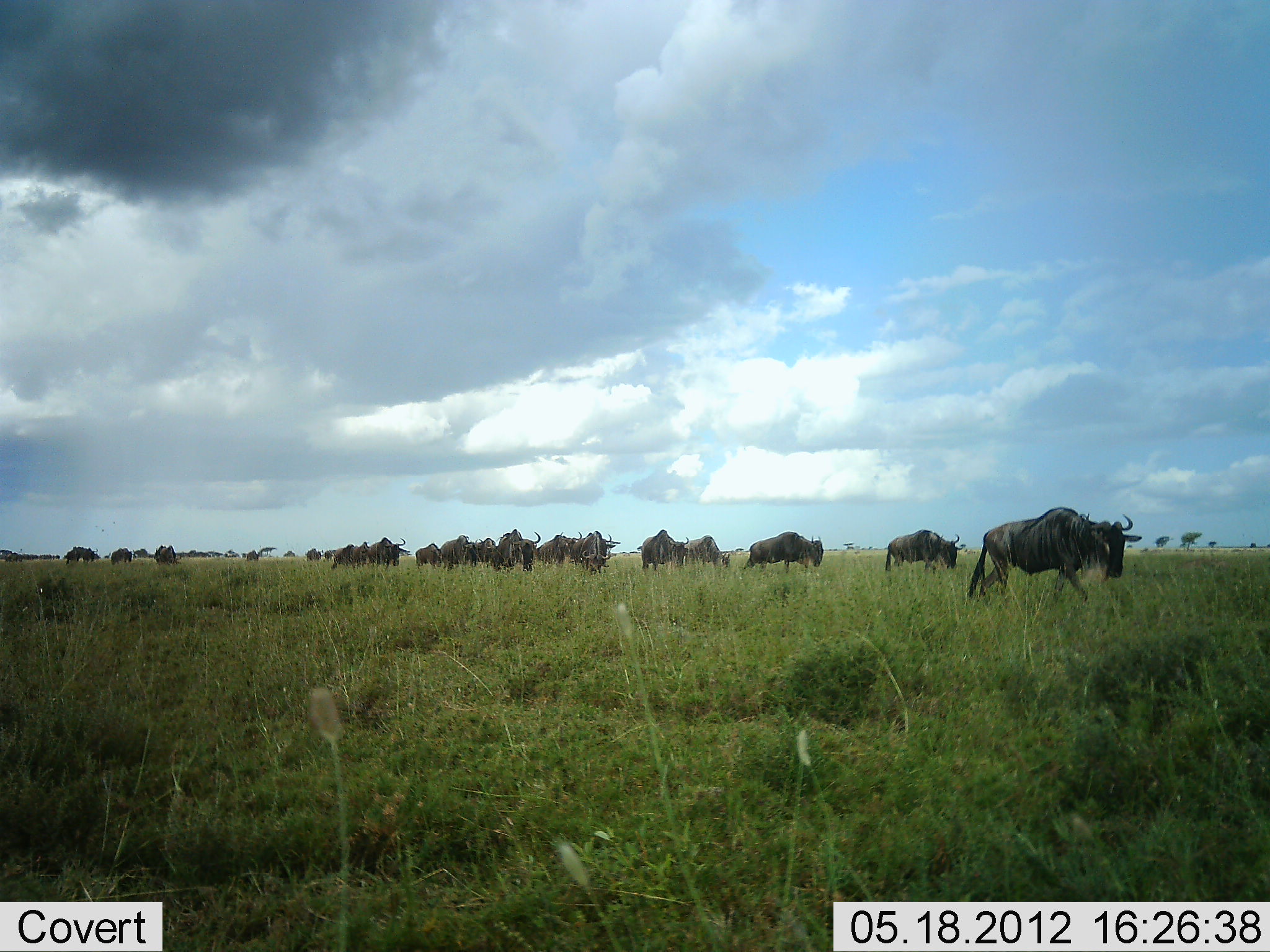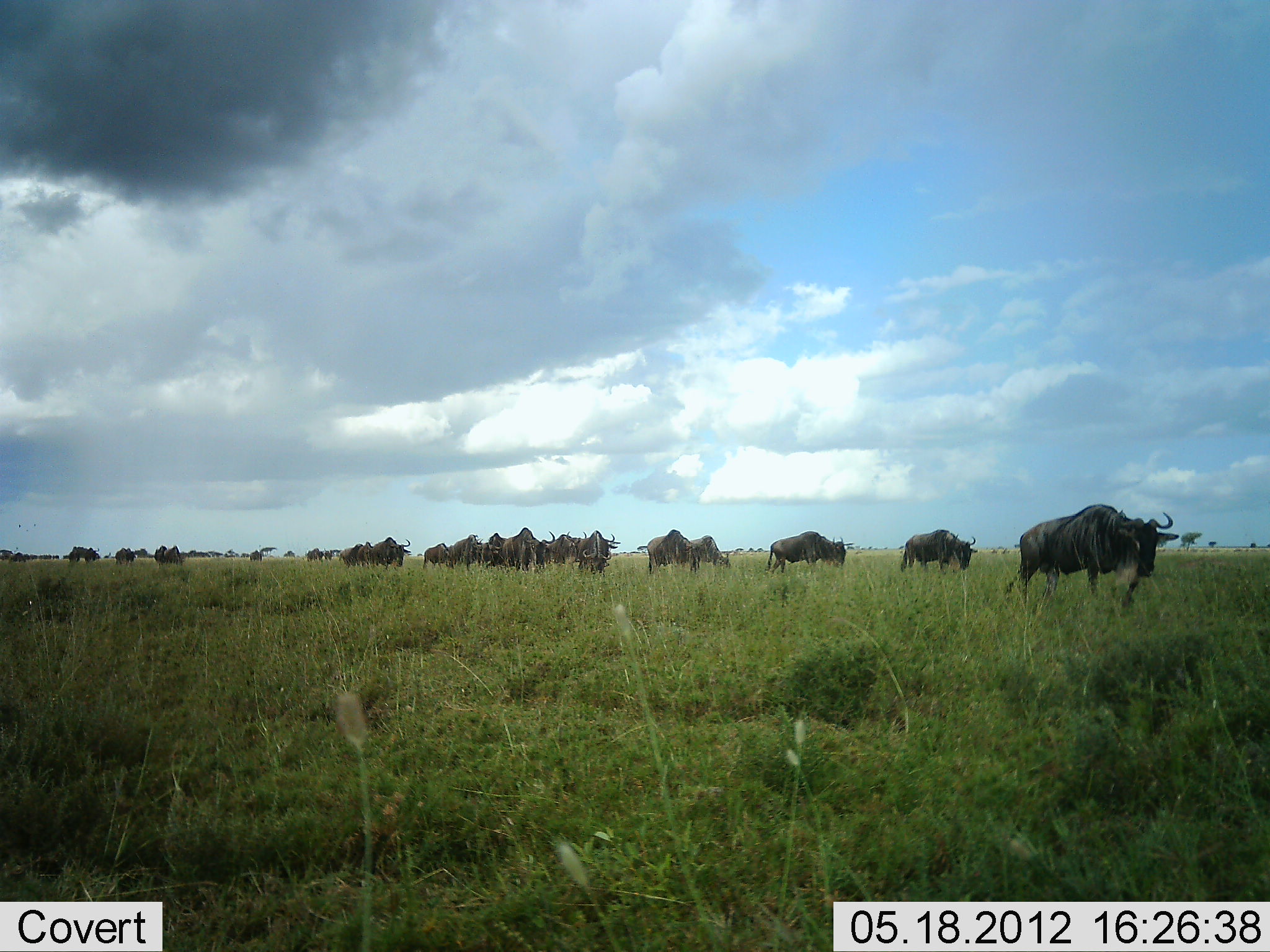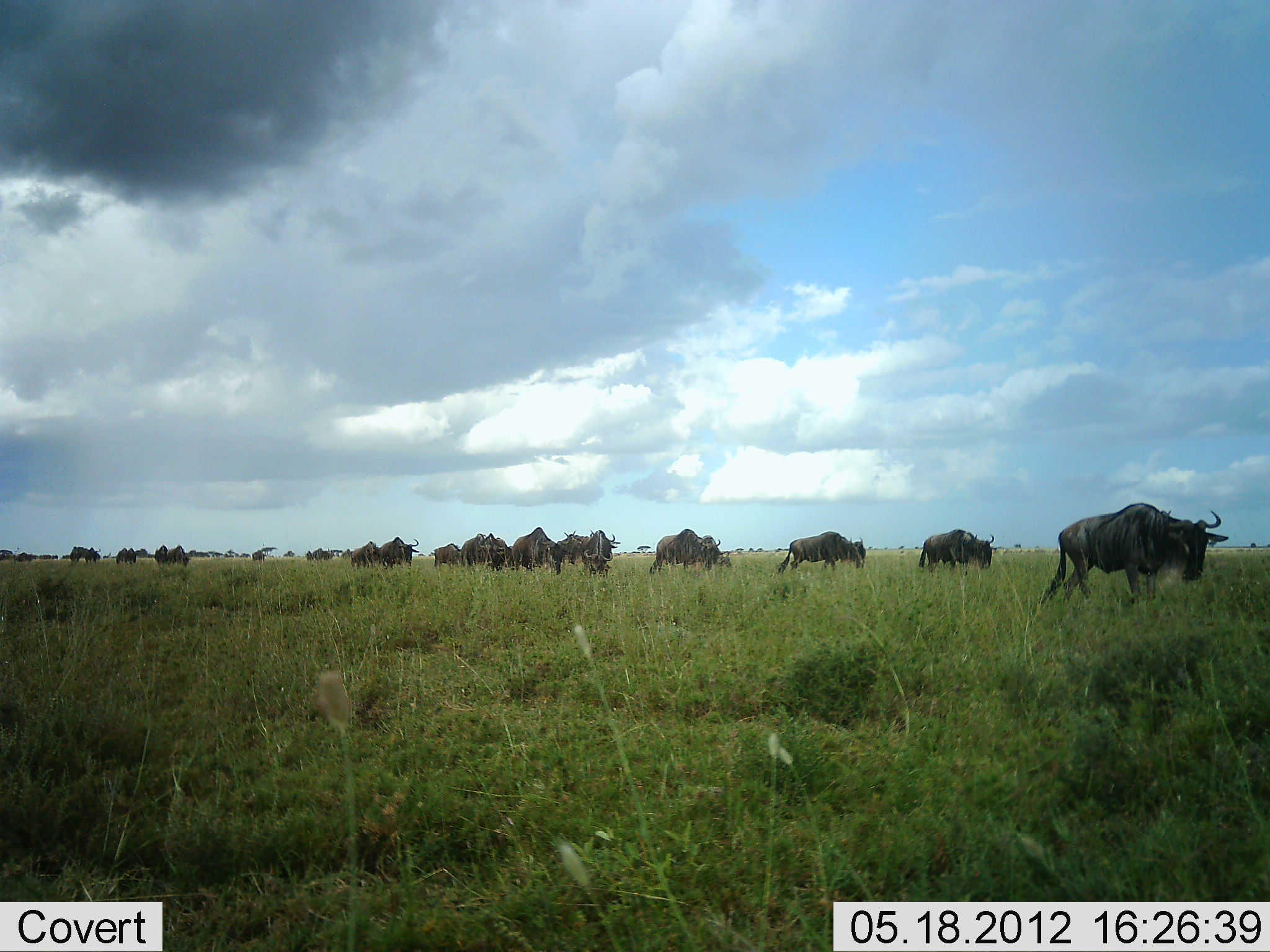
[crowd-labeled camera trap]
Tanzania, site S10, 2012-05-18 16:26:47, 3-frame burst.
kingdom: Animalia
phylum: Chordata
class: Mammalia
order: Artiodactyla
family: Bovidae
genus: Connochaetes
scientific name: Connochaetes taurinus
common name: blue wildebeest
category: wildebeest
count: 11-50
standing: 20%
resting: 10%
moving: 100%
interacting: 10%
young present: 10%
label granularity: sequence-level